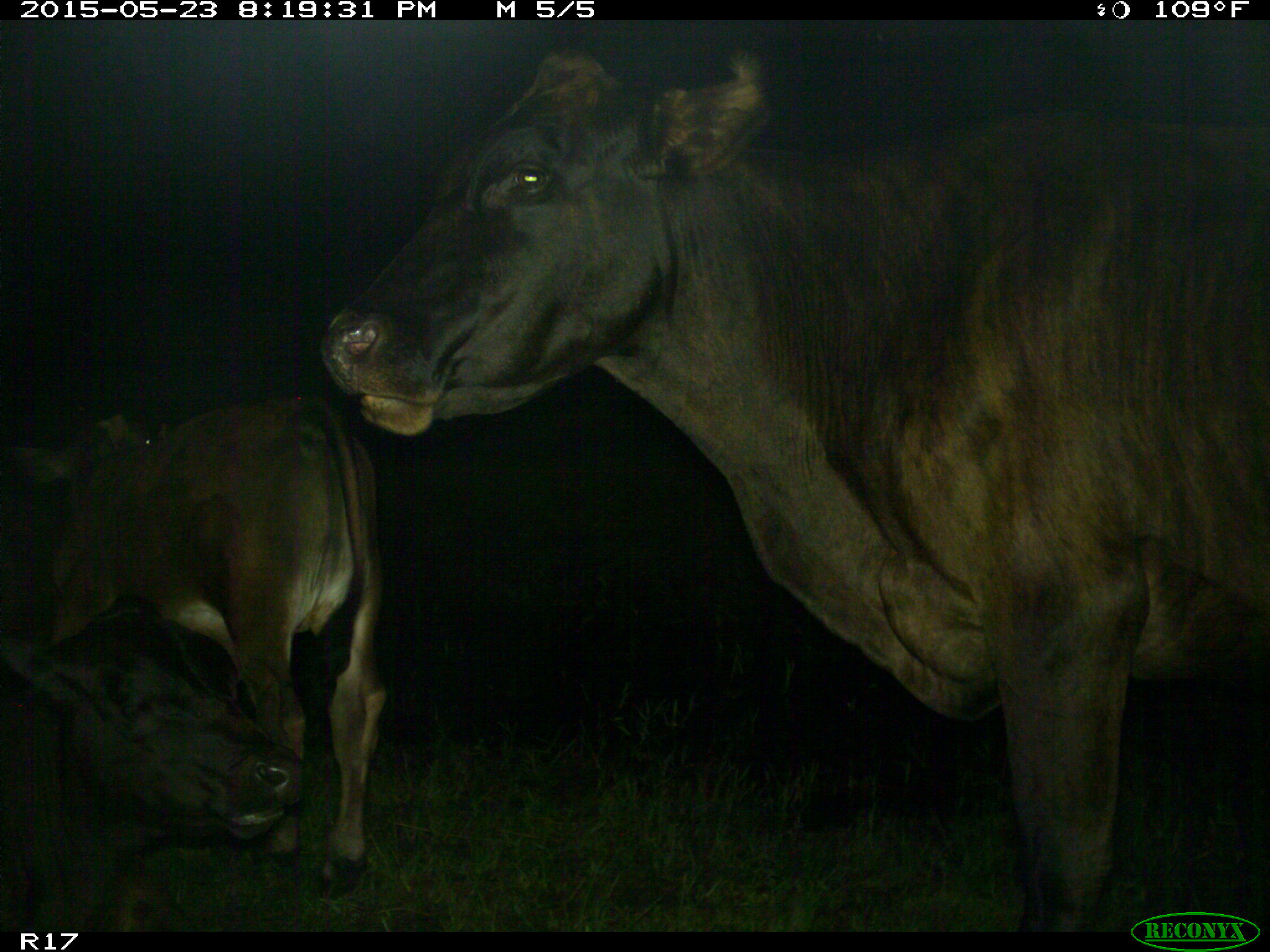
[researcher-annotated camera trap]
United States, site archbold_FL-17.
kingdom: Animalia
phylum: Chordata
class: Mammalia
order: Artiodactyla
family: Bovidae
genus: Bos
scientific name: Bos taurus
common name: domestic cow